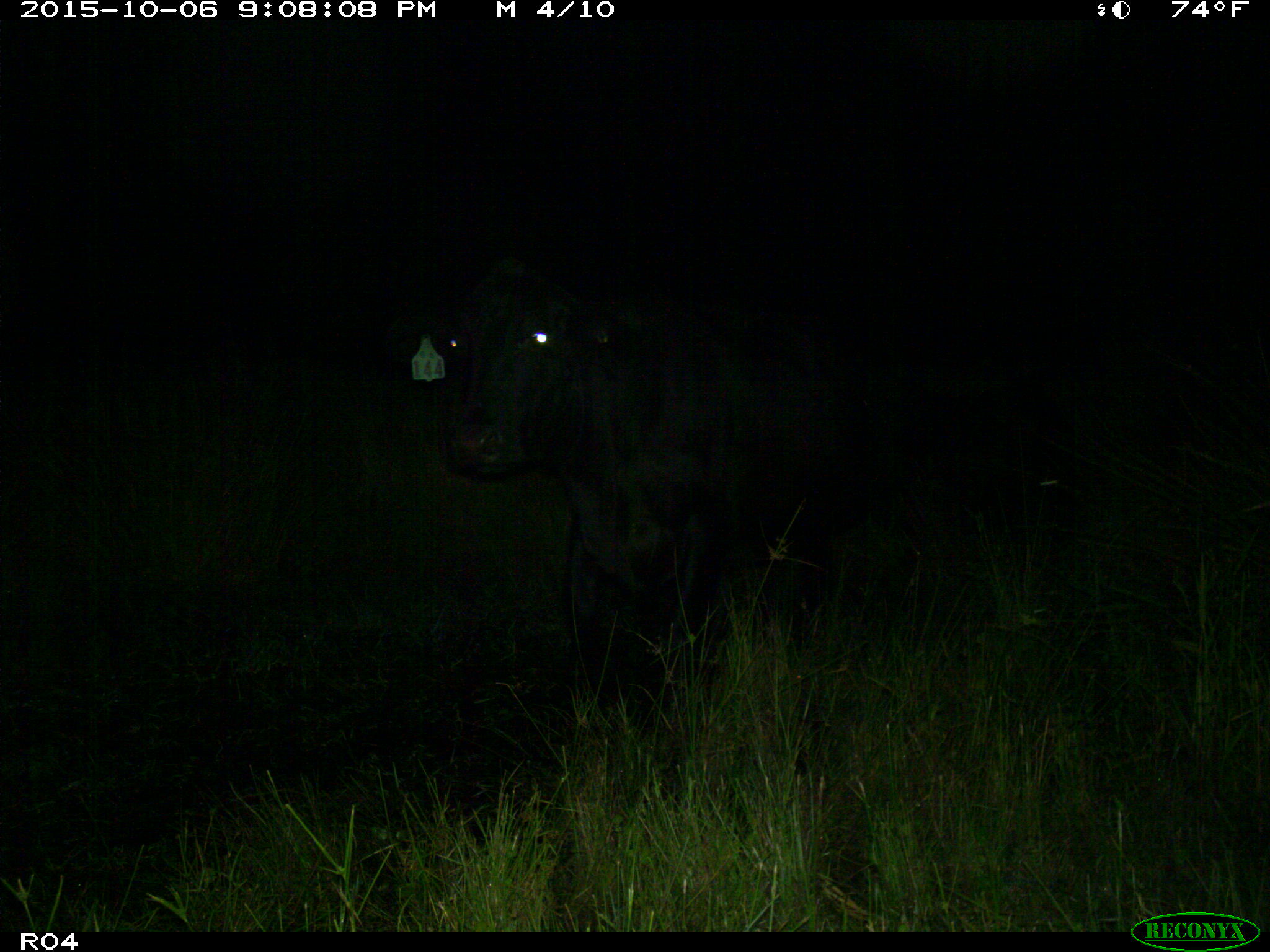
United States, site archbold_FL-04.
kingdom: Animalia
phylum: Chordata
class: Mammalia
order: Artiodactyla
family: Bovidae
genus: Bos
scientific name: Bos taurus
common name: domestic cow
Bos taurus (domestic cow).